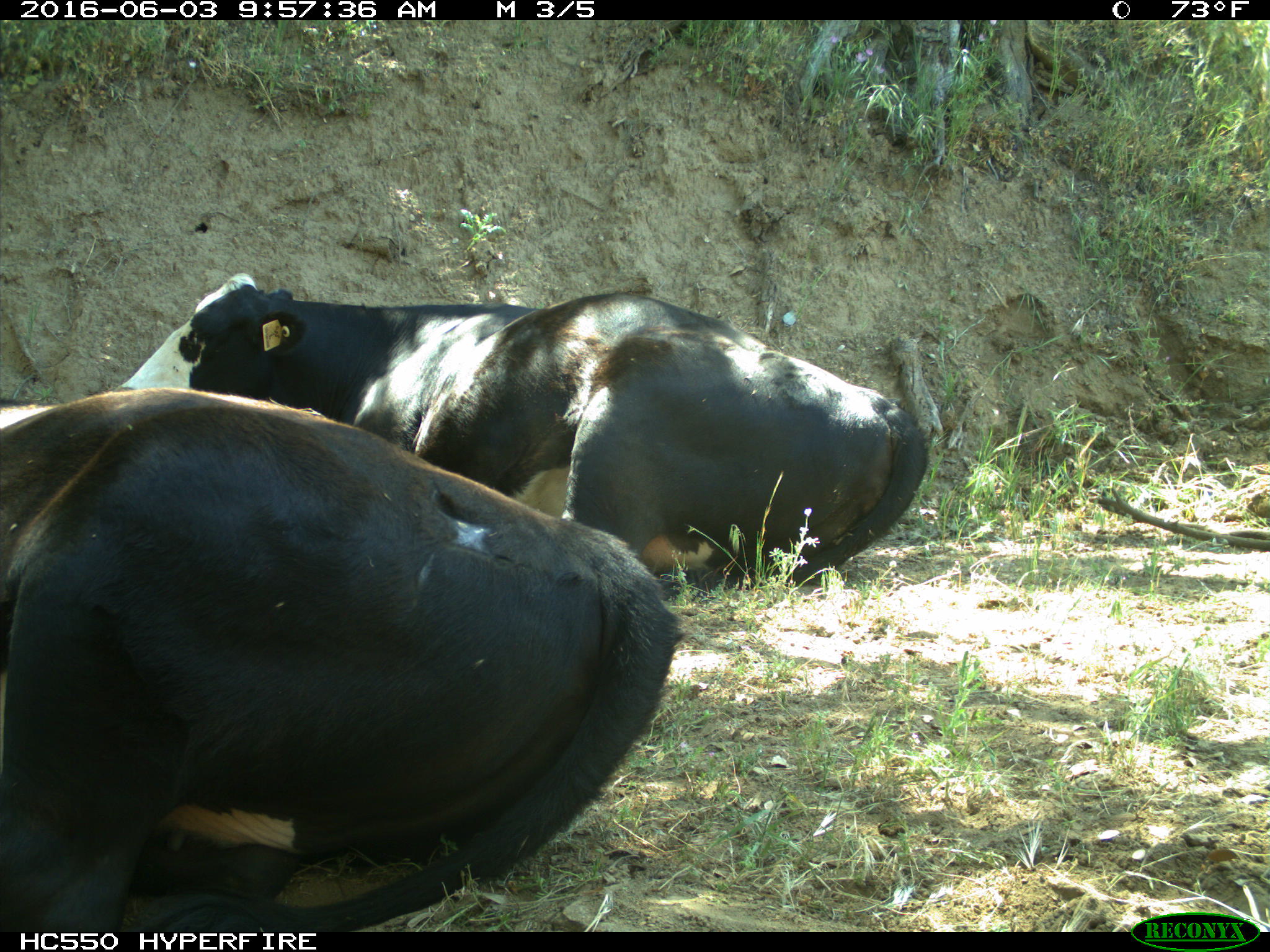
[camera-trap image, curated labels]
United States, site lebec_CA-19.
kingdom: Animalia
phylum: Chordata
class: Mammalia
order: Artiodactyla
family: Bovidae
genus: Bos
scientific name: Bos taurus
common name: domestic cow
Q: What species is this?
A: Bos taurus (domestic cow).